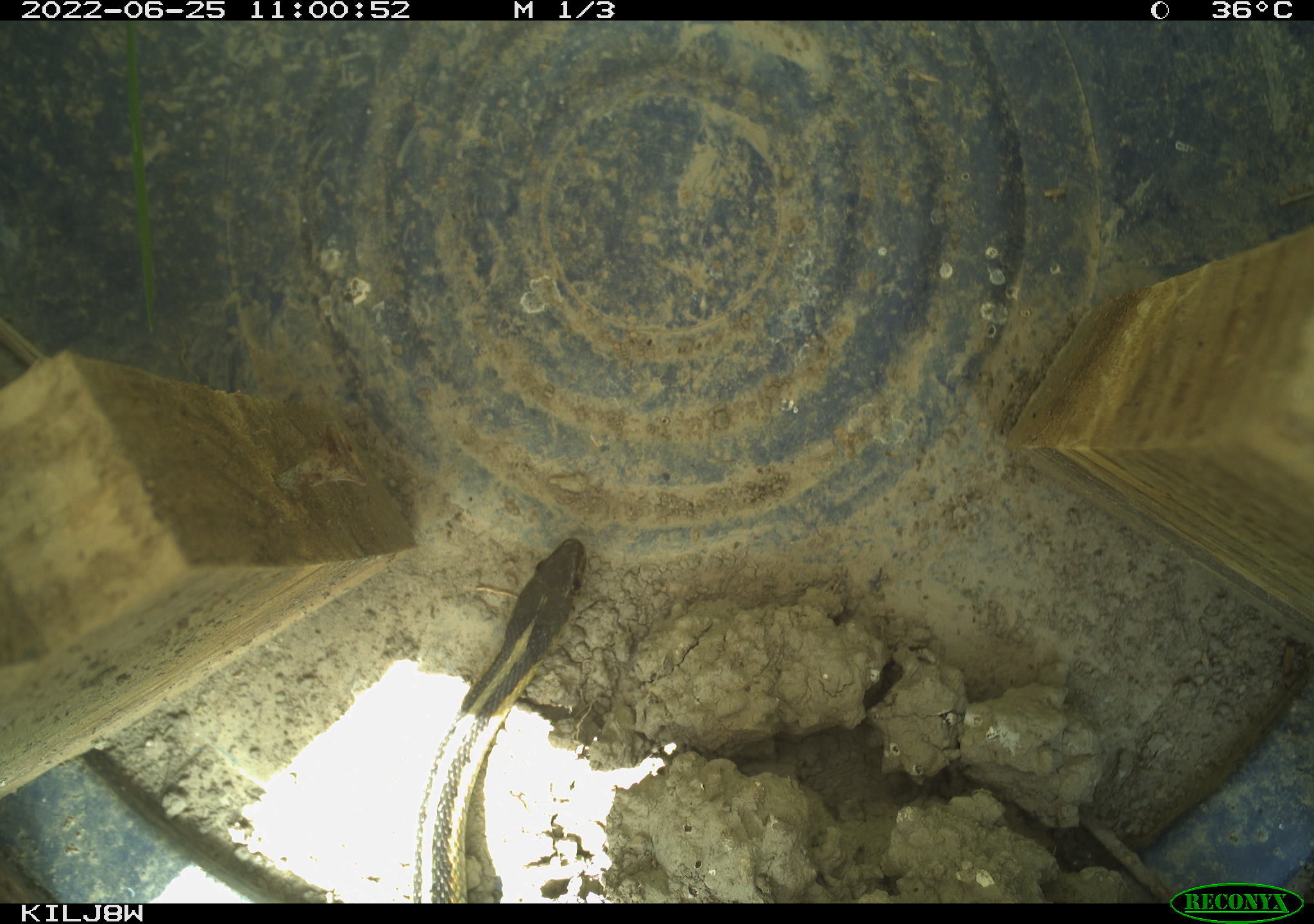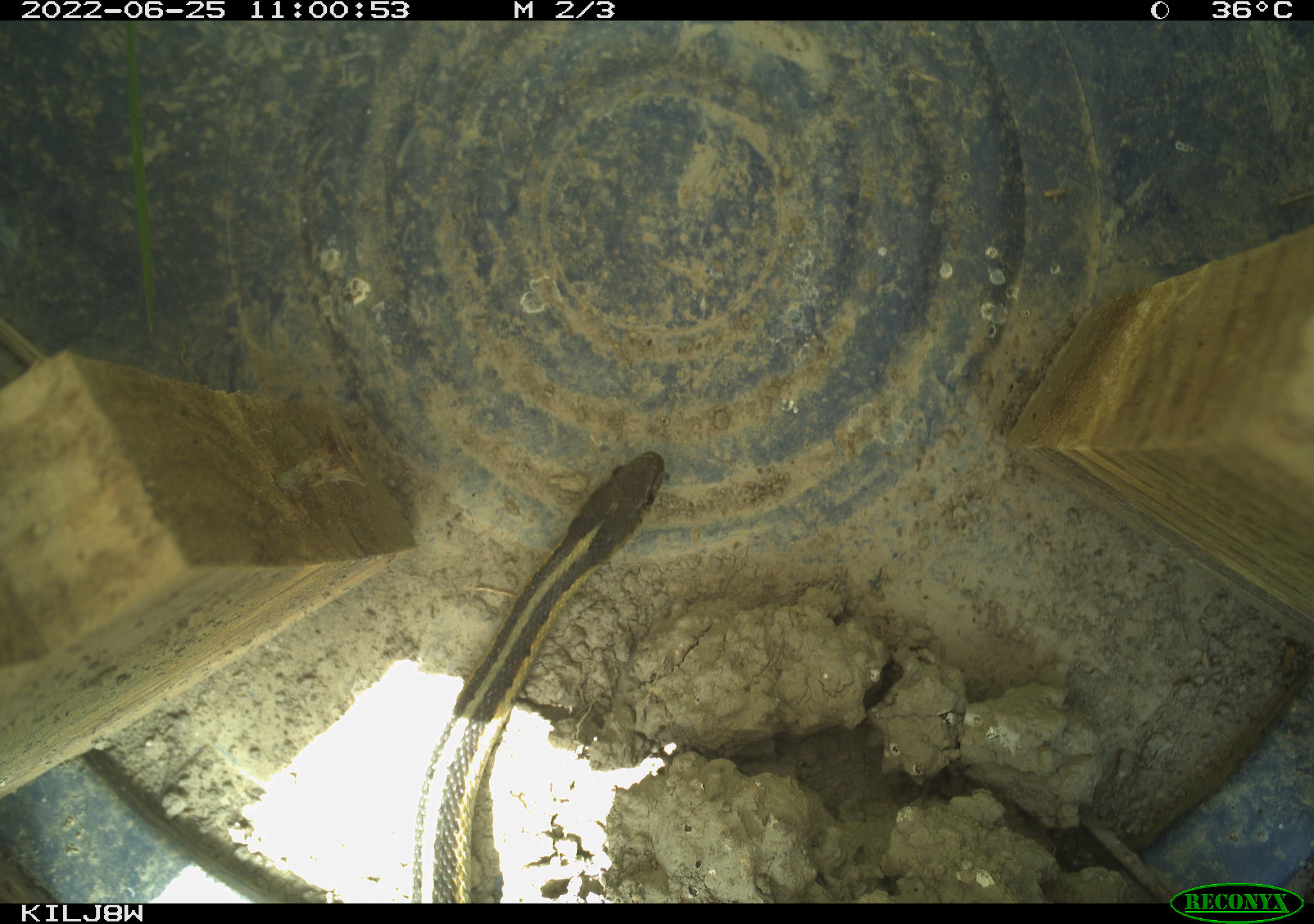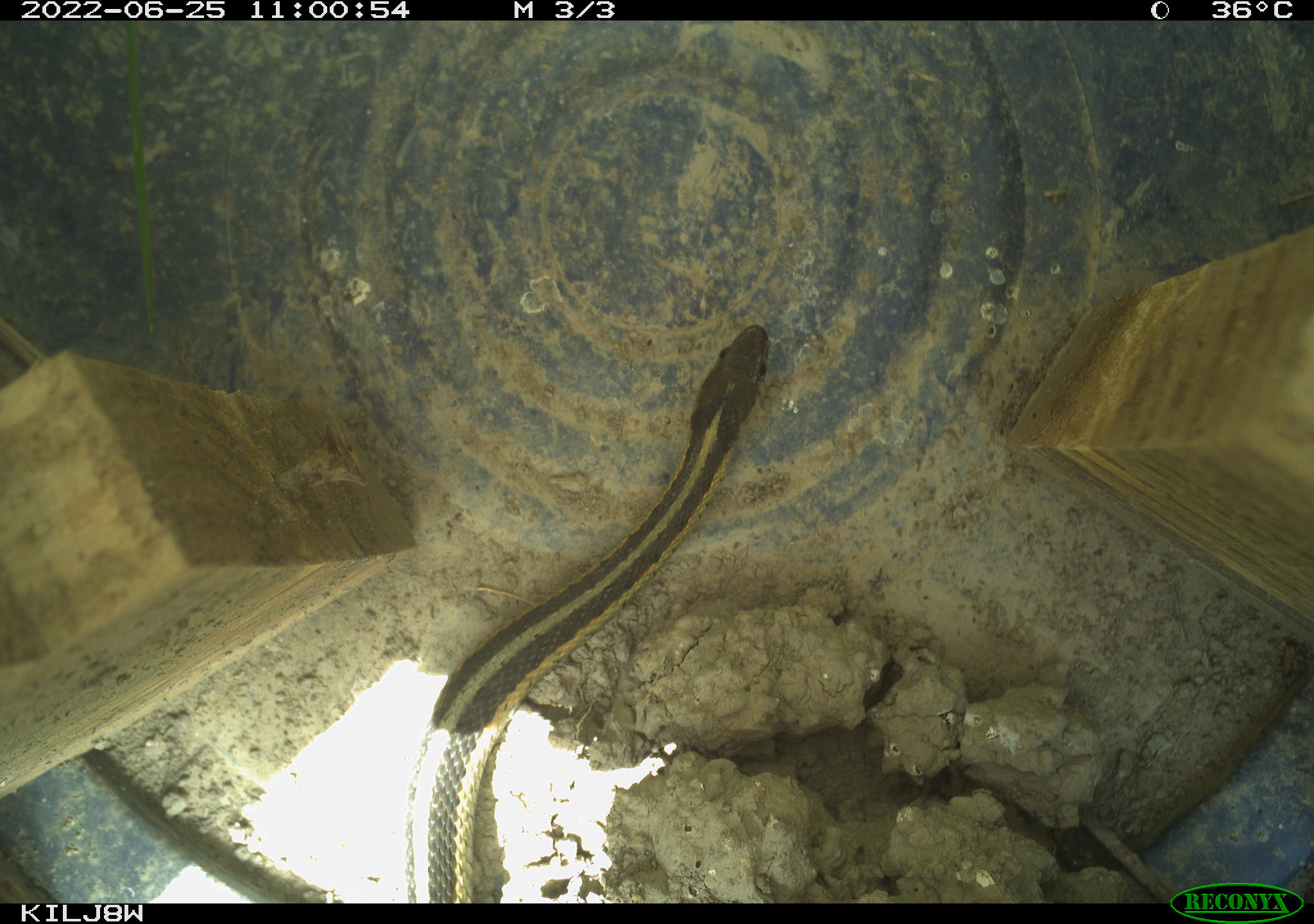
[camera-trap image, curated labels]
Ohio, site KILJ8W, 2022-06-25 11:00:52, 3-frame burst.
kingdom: Animalia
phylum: Chordata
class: Reptilia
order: Squamata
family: Colubridae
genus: Thamnophis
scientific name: Thamnophis sirtalis sirtalis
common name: eastern gartersnake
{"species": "eastern gartersnake (Thamnophis sirtalis sirtalis)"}